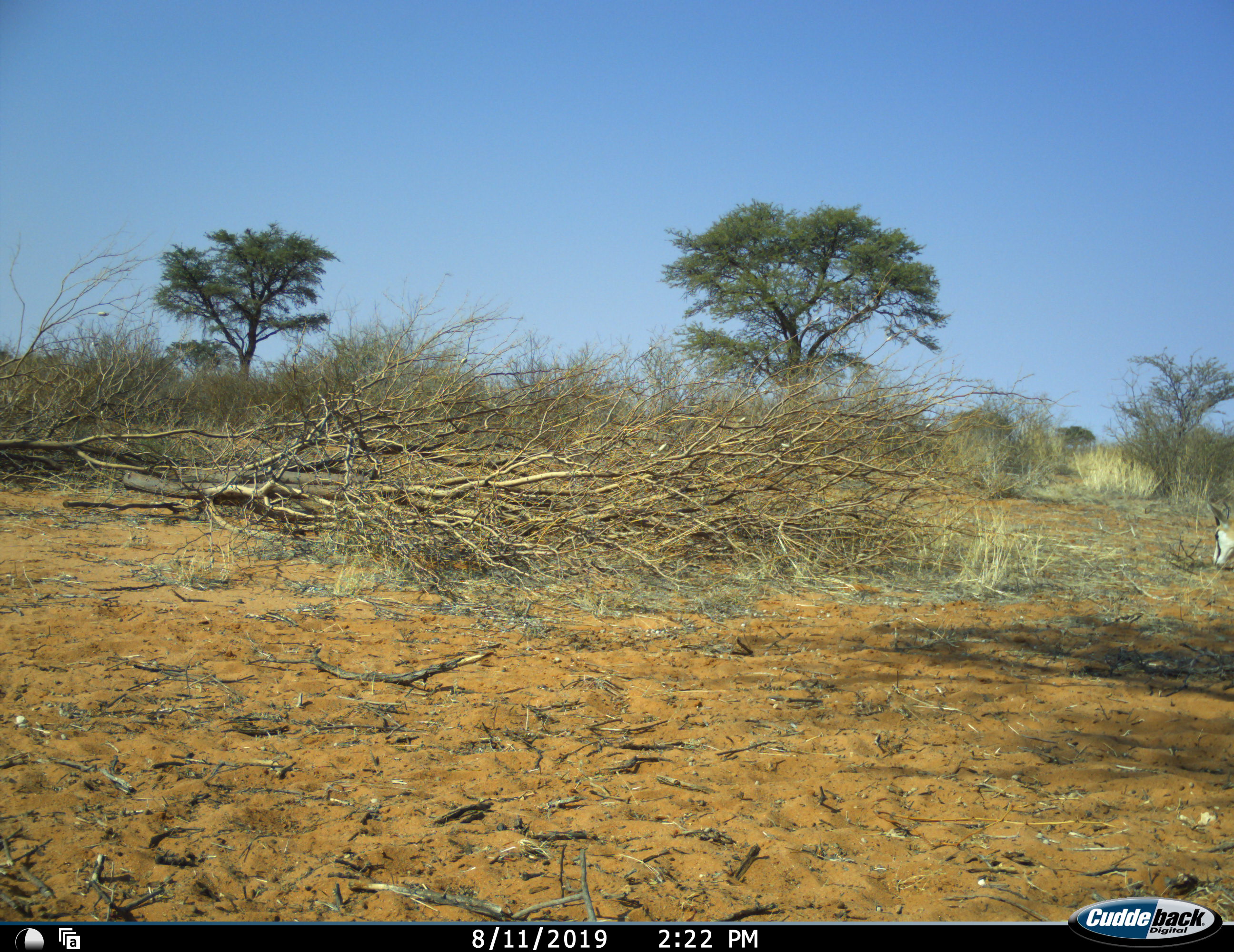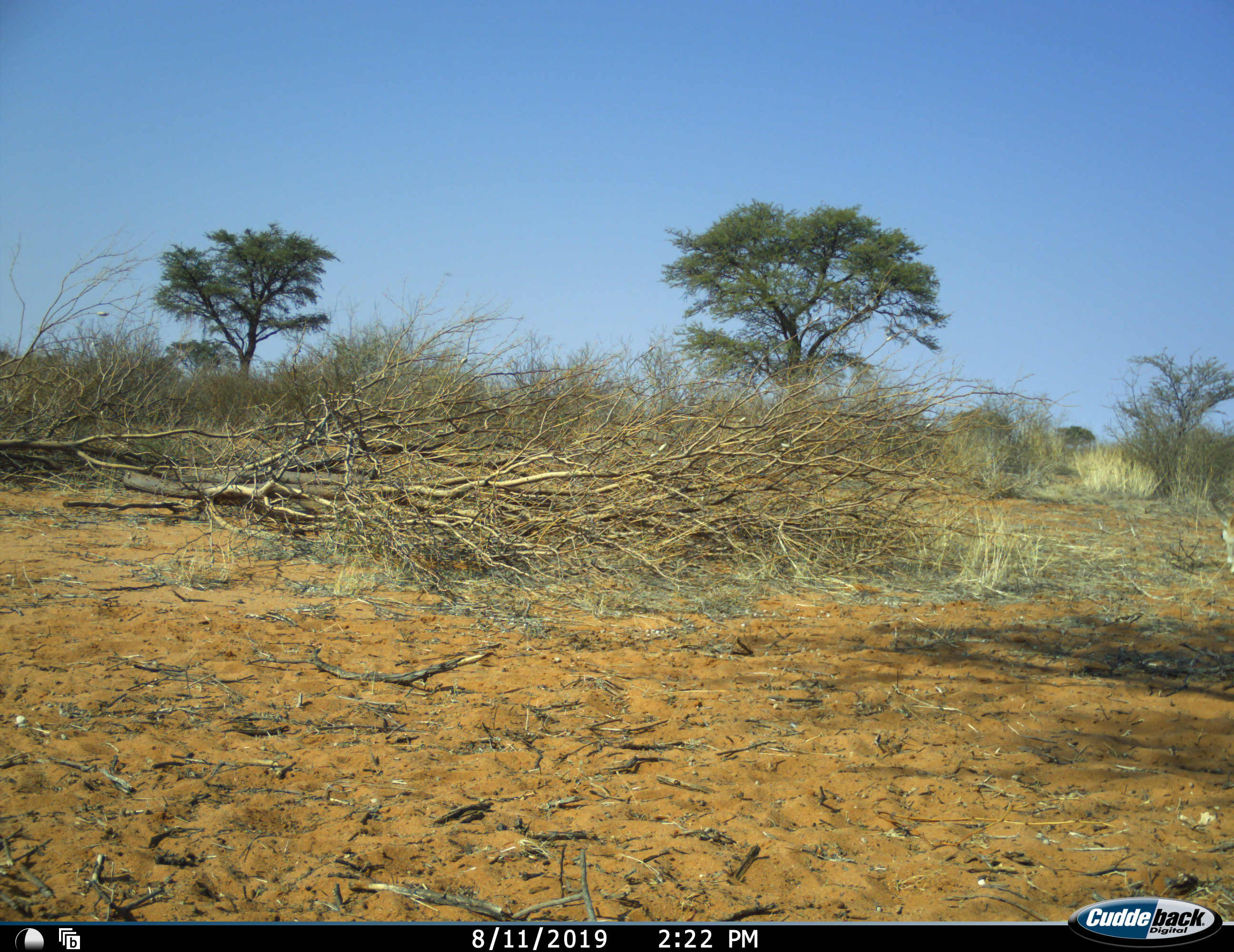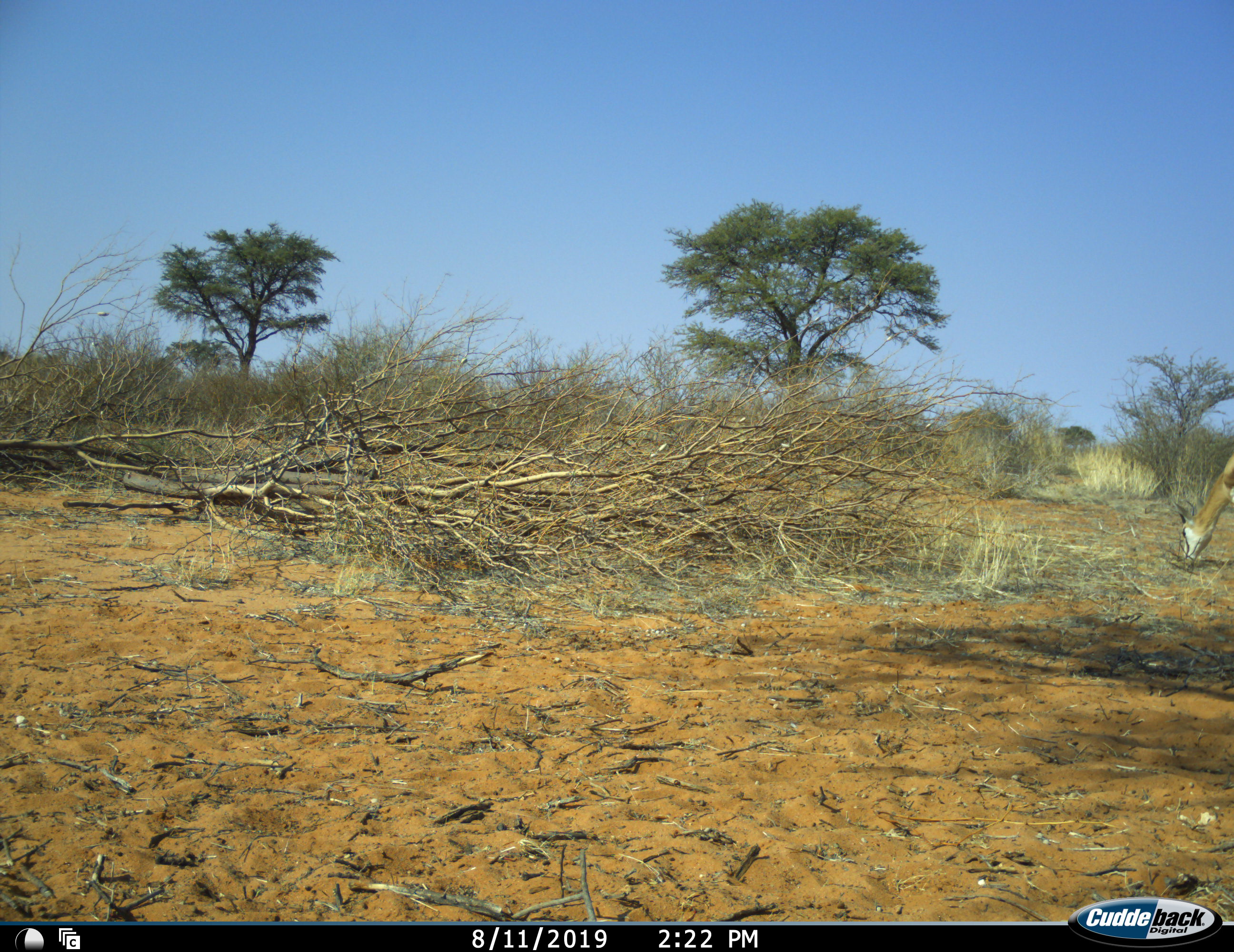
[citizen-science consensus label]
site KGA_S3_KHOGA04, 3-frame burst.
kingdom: Animalia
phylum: Chordata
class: Mammalia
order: Artiodactyla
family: Bovidae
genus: Antidorcas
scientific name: Antidorcas marsupialis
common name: springbok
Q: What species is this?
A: Springbok (Antidorcas marsupialis).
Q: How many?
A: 1.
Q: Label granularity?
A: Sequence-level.